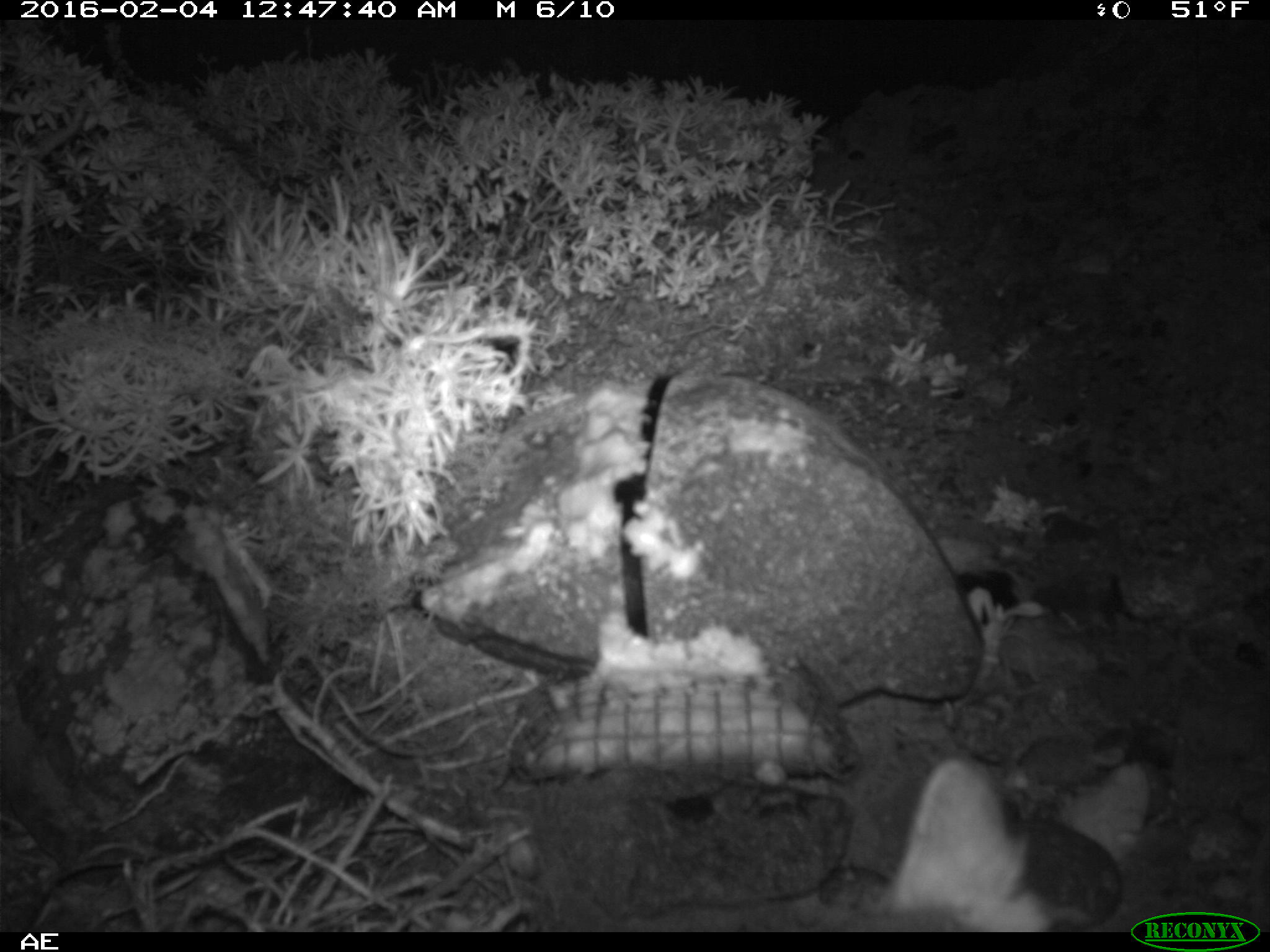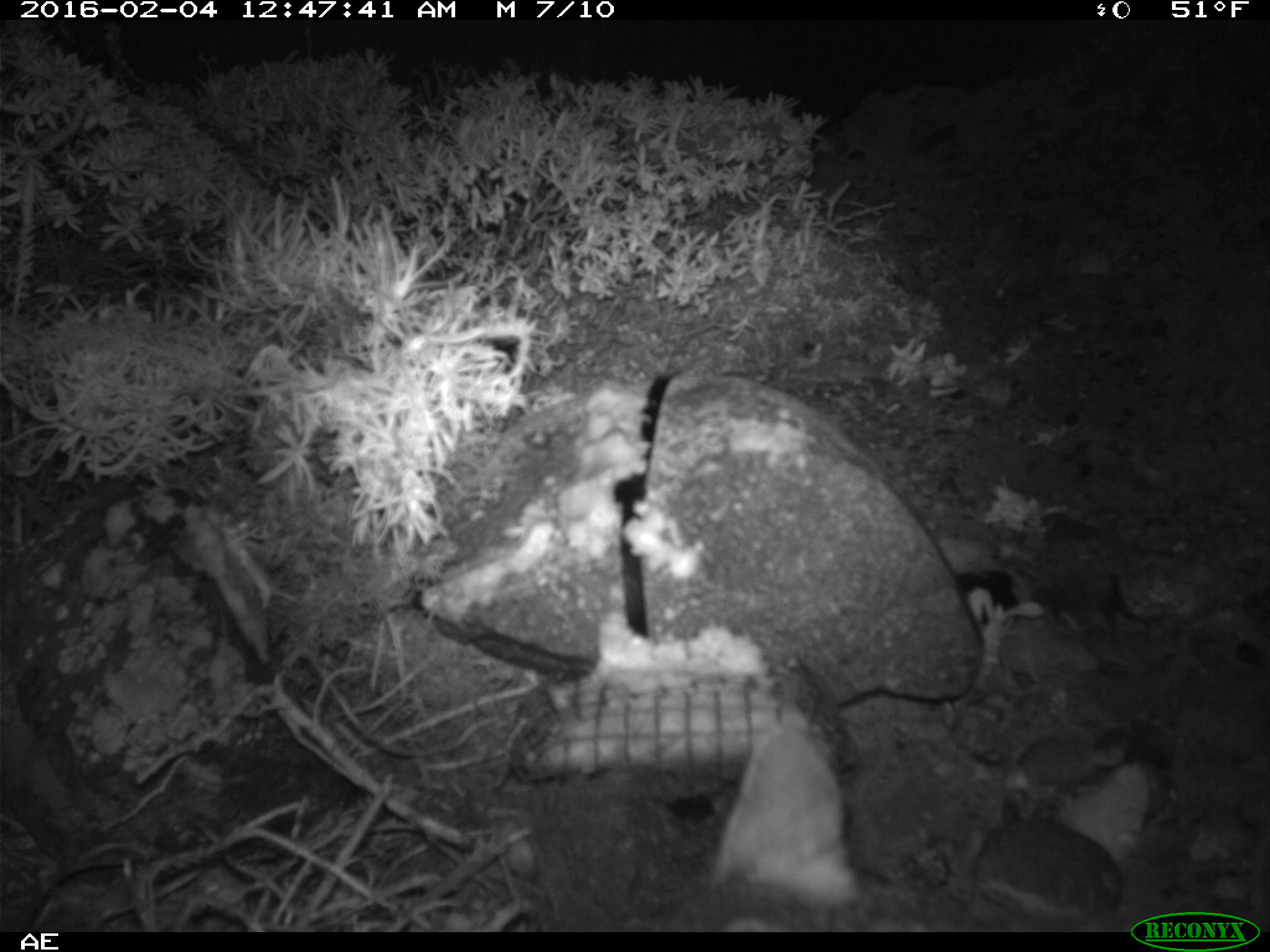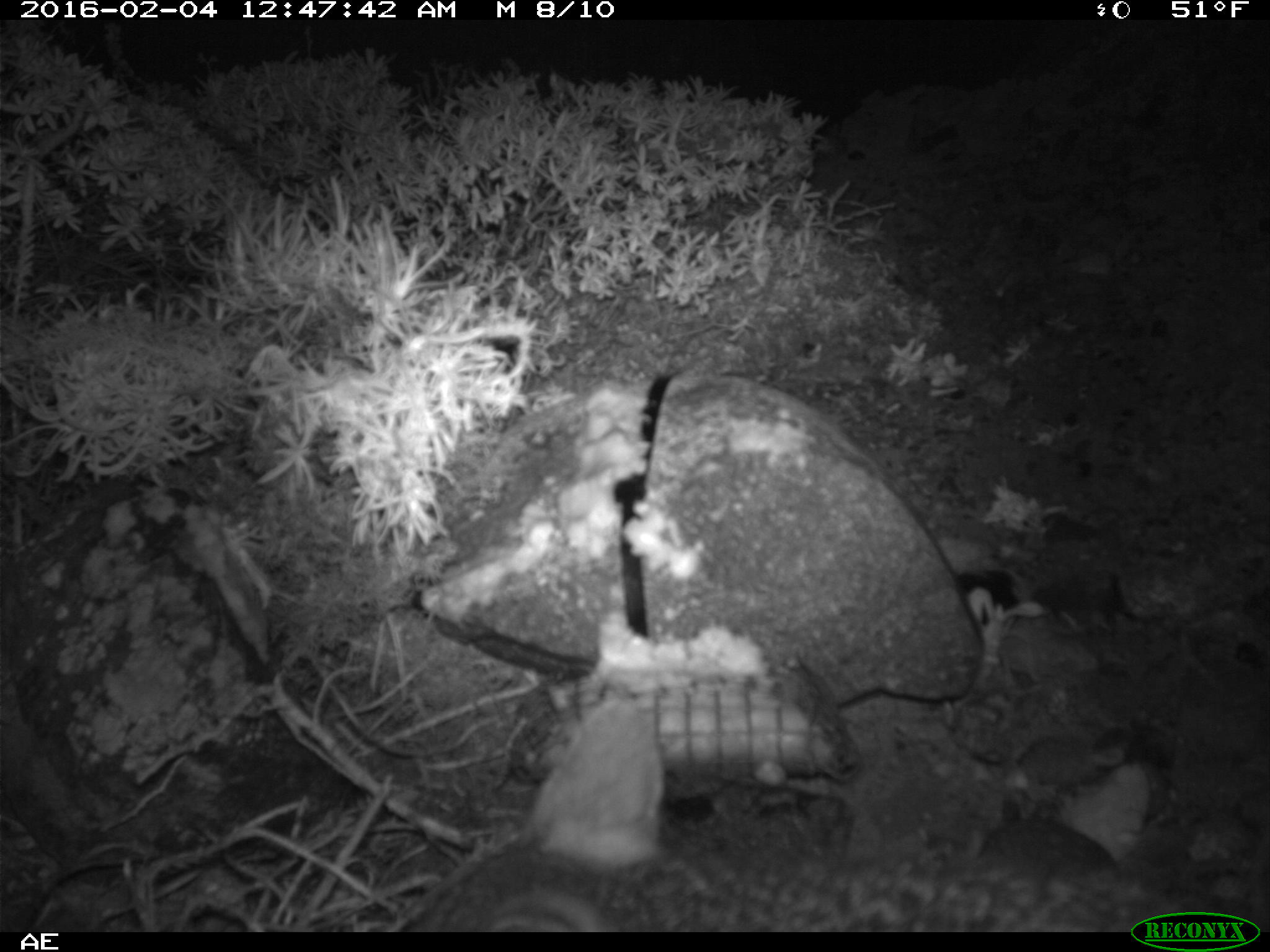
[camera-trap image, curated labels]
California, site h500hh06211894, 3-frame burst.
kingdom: Animalia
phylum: Chordata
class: Mammalia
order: Carnivora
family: Canidae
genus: Urocyon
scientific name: Urocyon littoralis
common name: island fox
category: fox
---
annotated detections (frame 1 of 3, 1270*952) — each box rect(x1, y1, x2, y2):
fox: rect(883, 757, 1054, 931)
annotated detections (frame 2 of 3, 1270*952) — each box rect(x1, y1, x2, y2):
fox: rect(685, 718, 859, 932)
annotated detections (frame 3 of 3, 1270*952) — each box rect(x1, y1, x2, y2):
fox: rect(406, 699, 1269, 932)